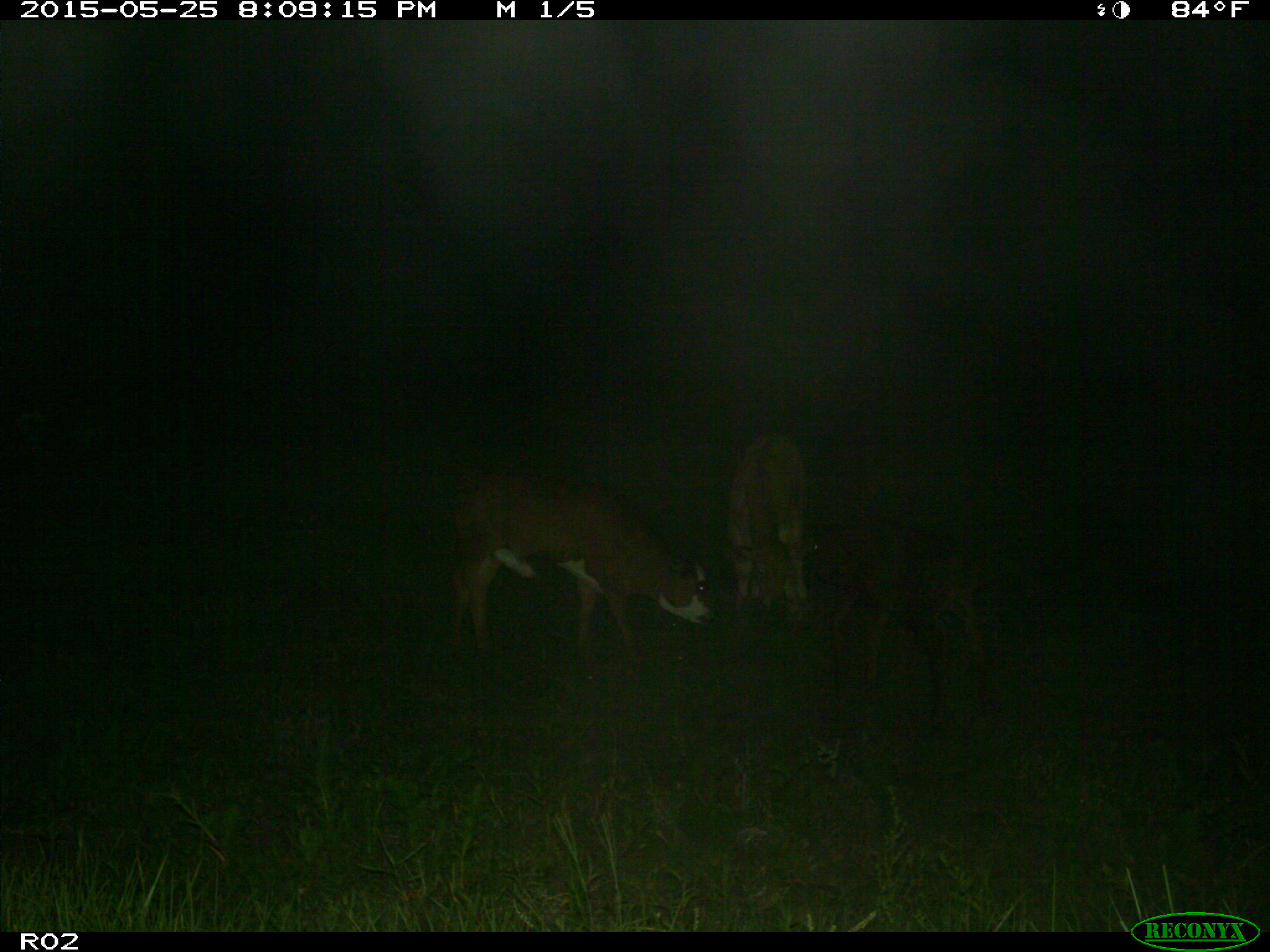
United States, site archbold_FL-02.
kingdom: Animalia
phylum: Chordata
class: Mammalia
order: Artiodactyla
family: Bovidae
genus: Bos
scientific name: Bos taurus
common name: domestic cow